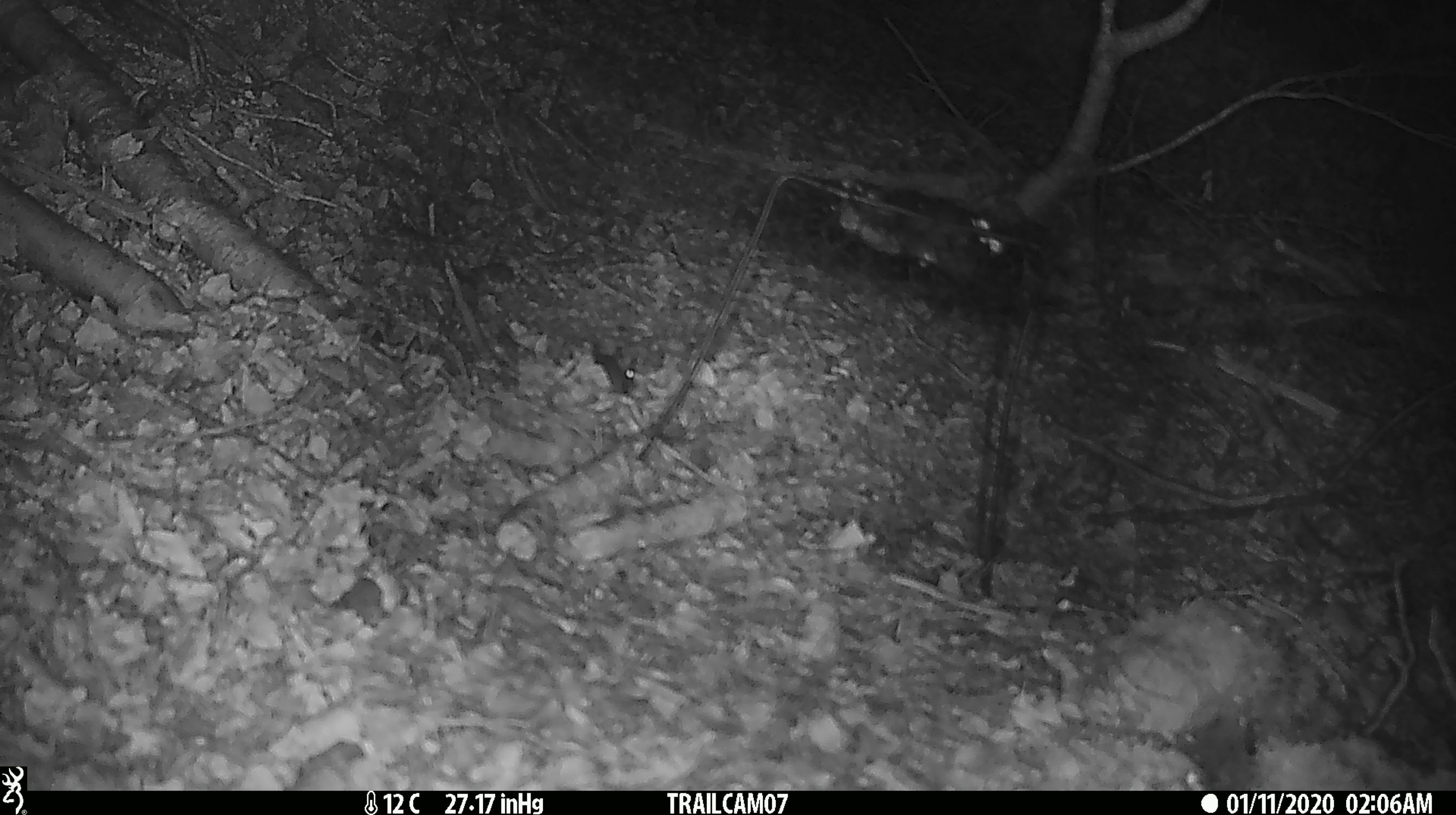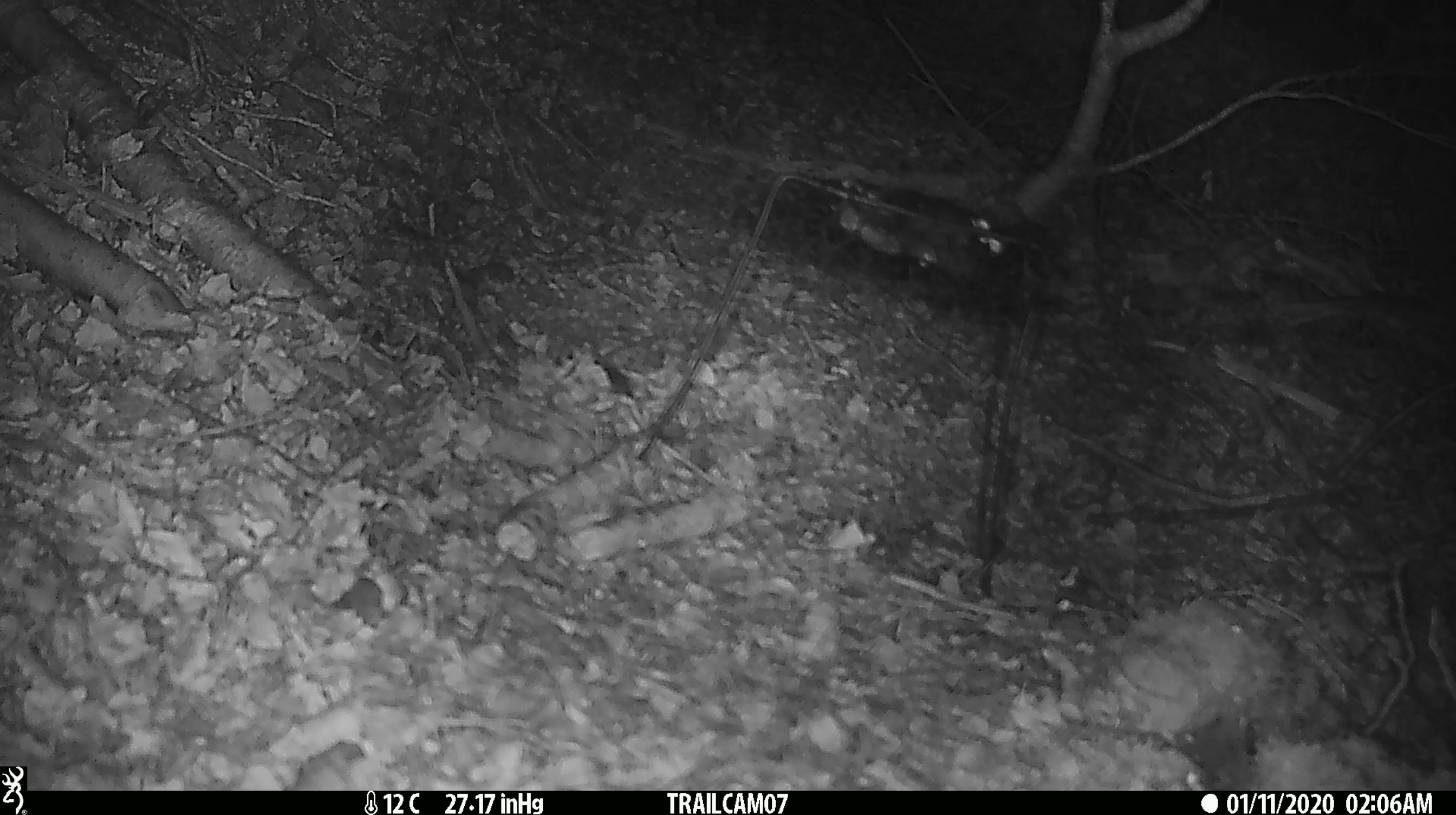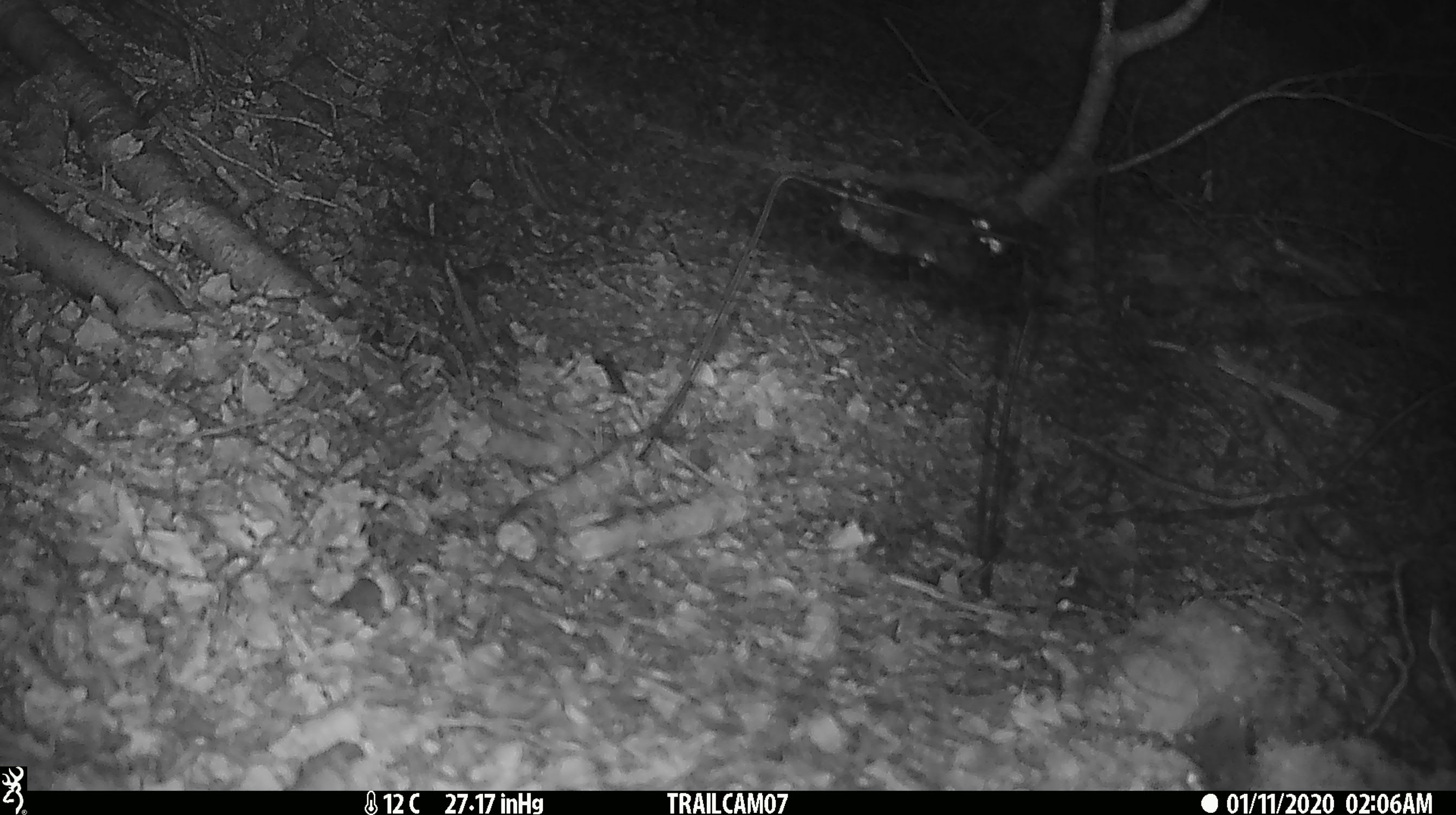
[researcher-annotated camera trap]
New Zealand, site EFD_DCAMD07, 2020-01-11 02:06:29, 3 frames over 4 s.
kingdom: Animalia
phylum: Chordata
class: Mammalia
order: Rodentia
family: Muridae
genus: Mus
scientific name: Mus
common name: mouse